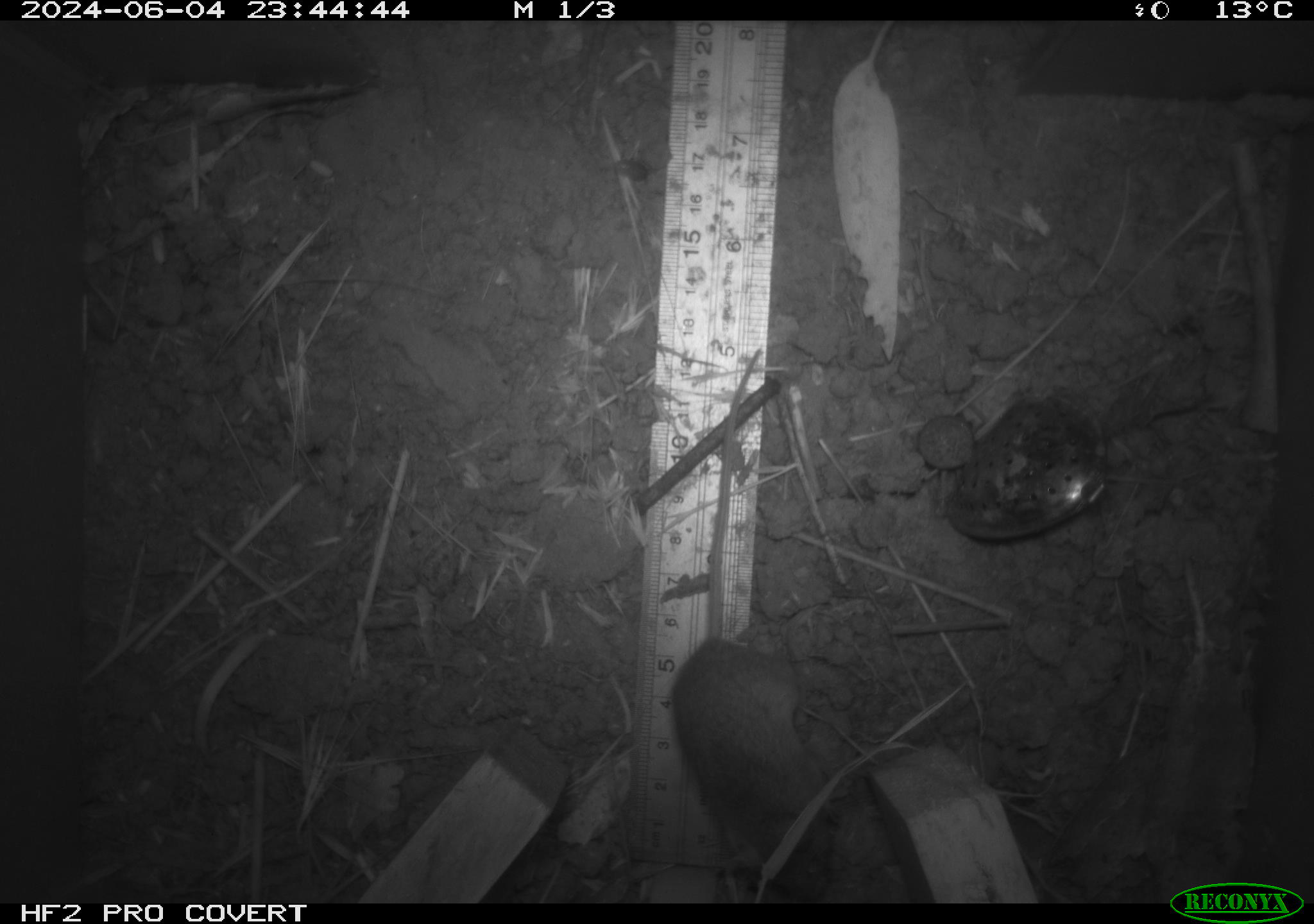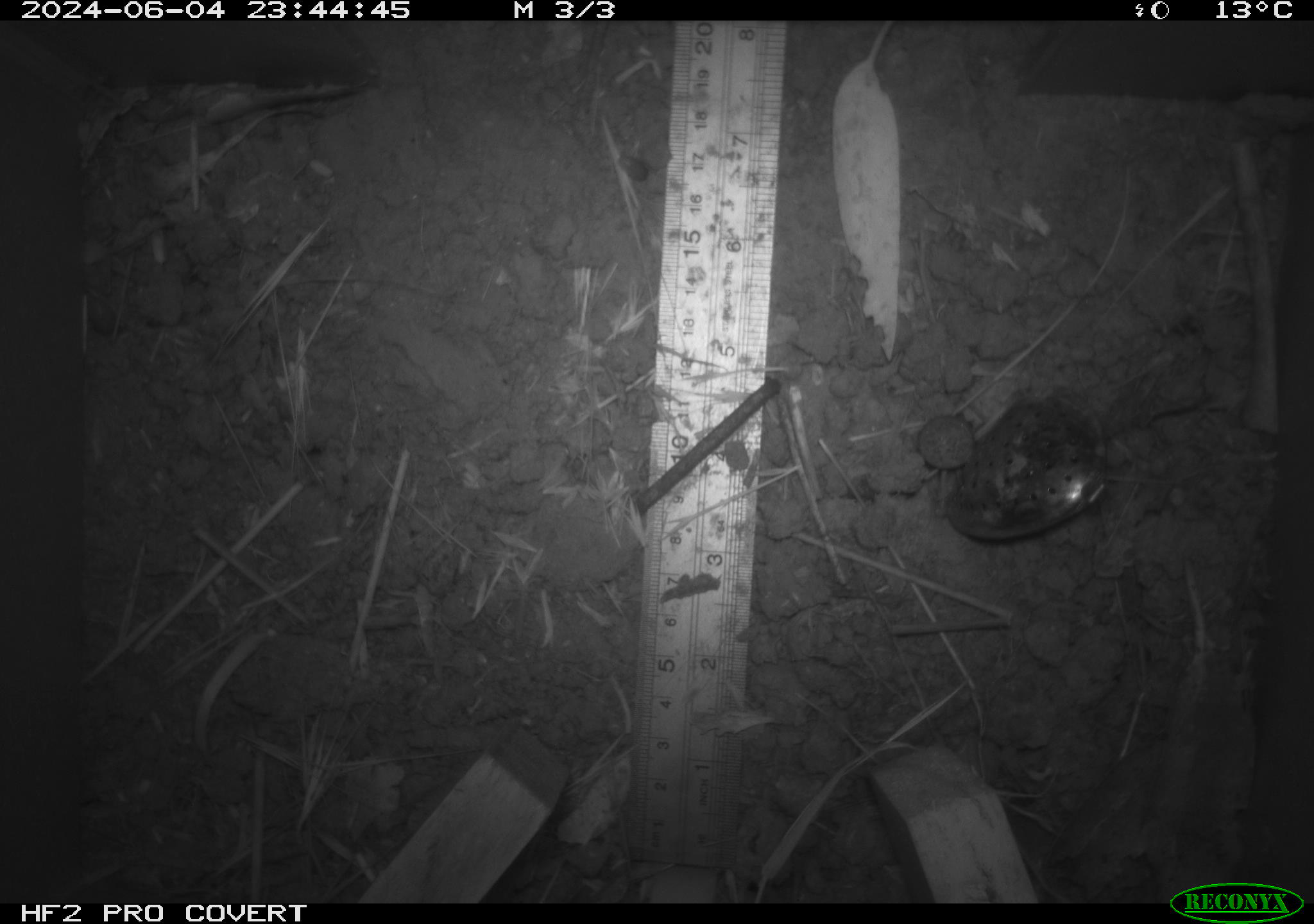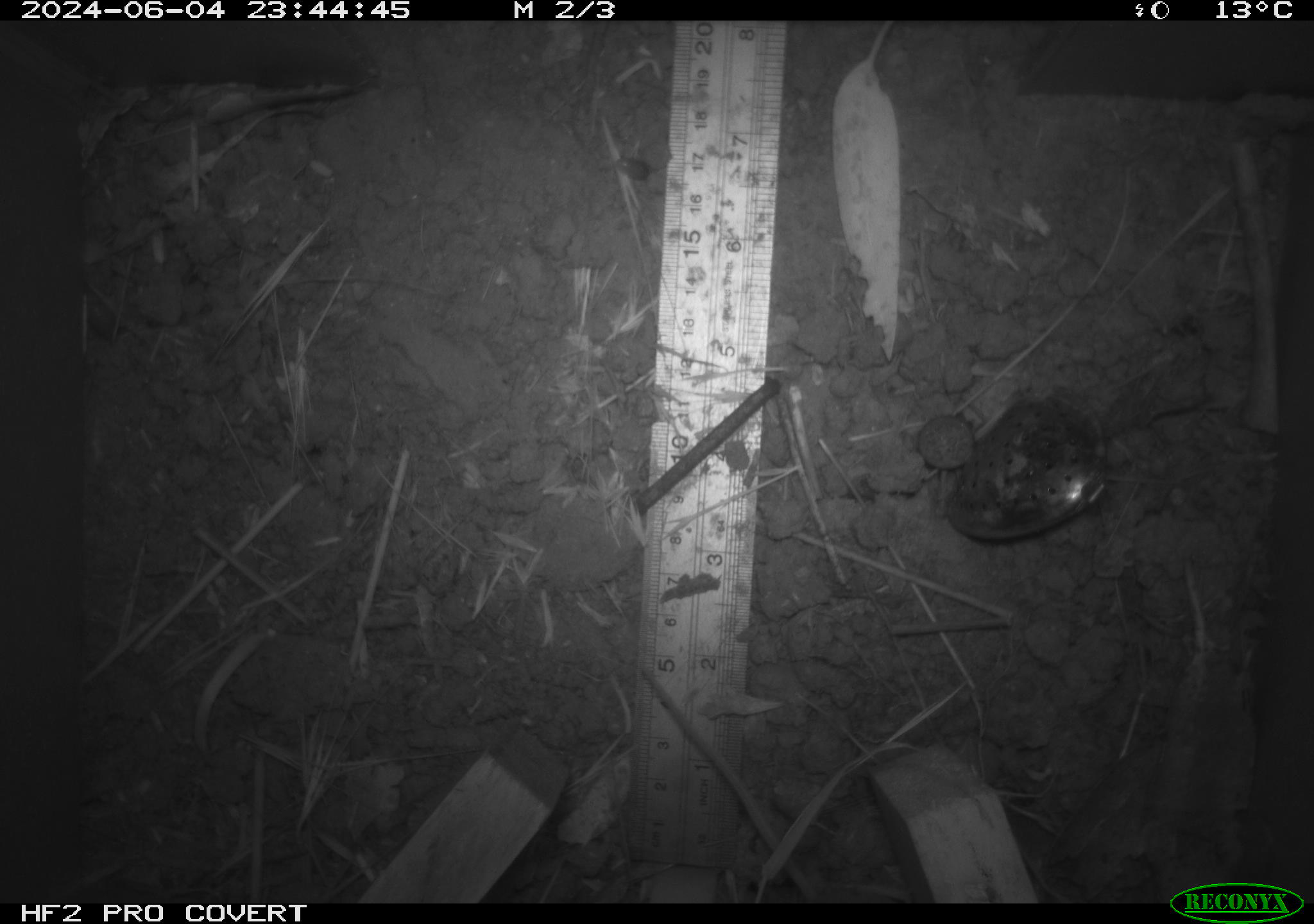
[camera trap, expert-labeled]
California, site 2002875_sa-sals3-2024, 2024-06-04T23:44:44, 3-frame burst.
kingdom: Animalia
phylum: Chordata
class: Mammalia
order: Rodentia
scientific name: Rodentia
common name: rodent